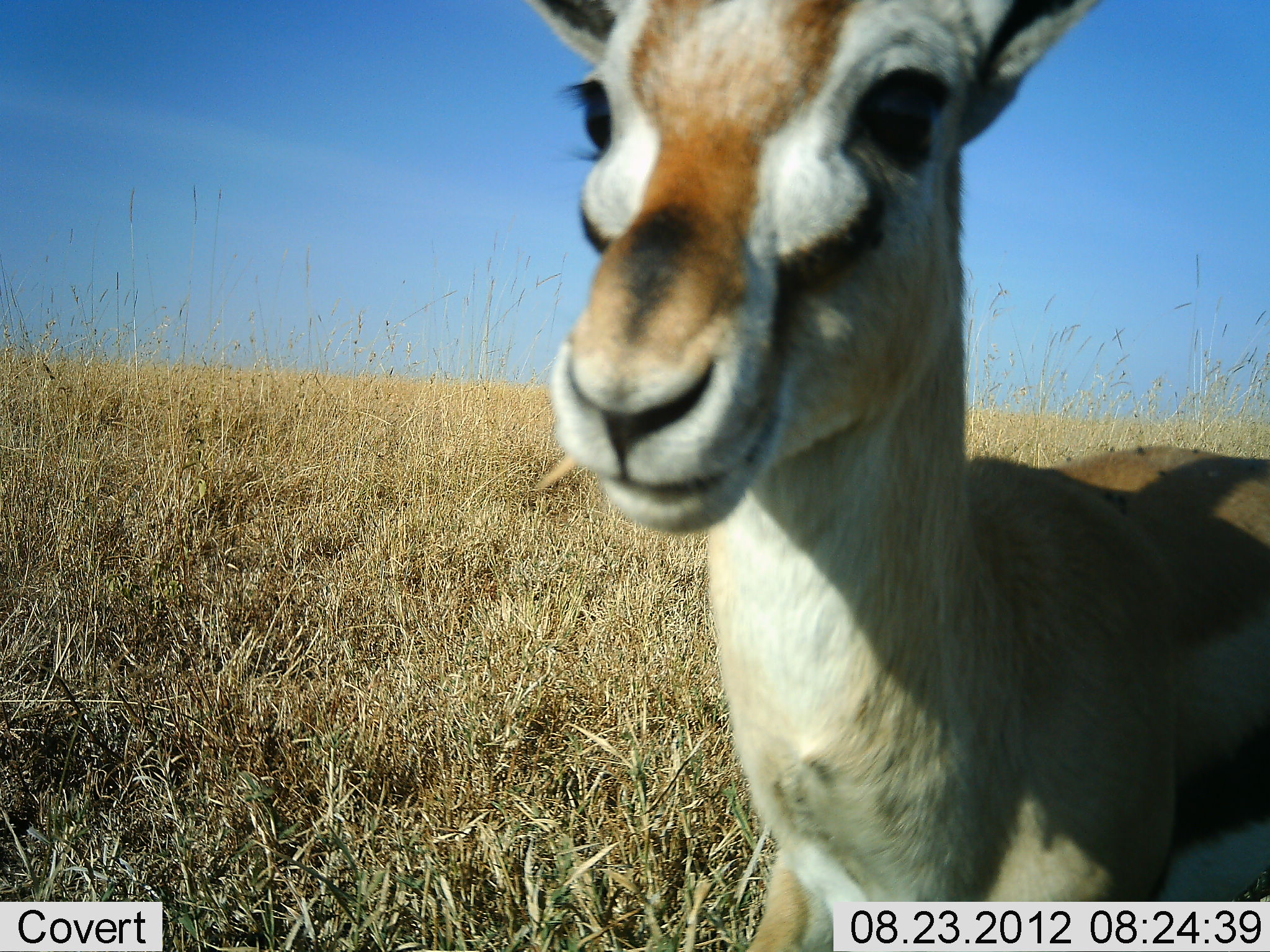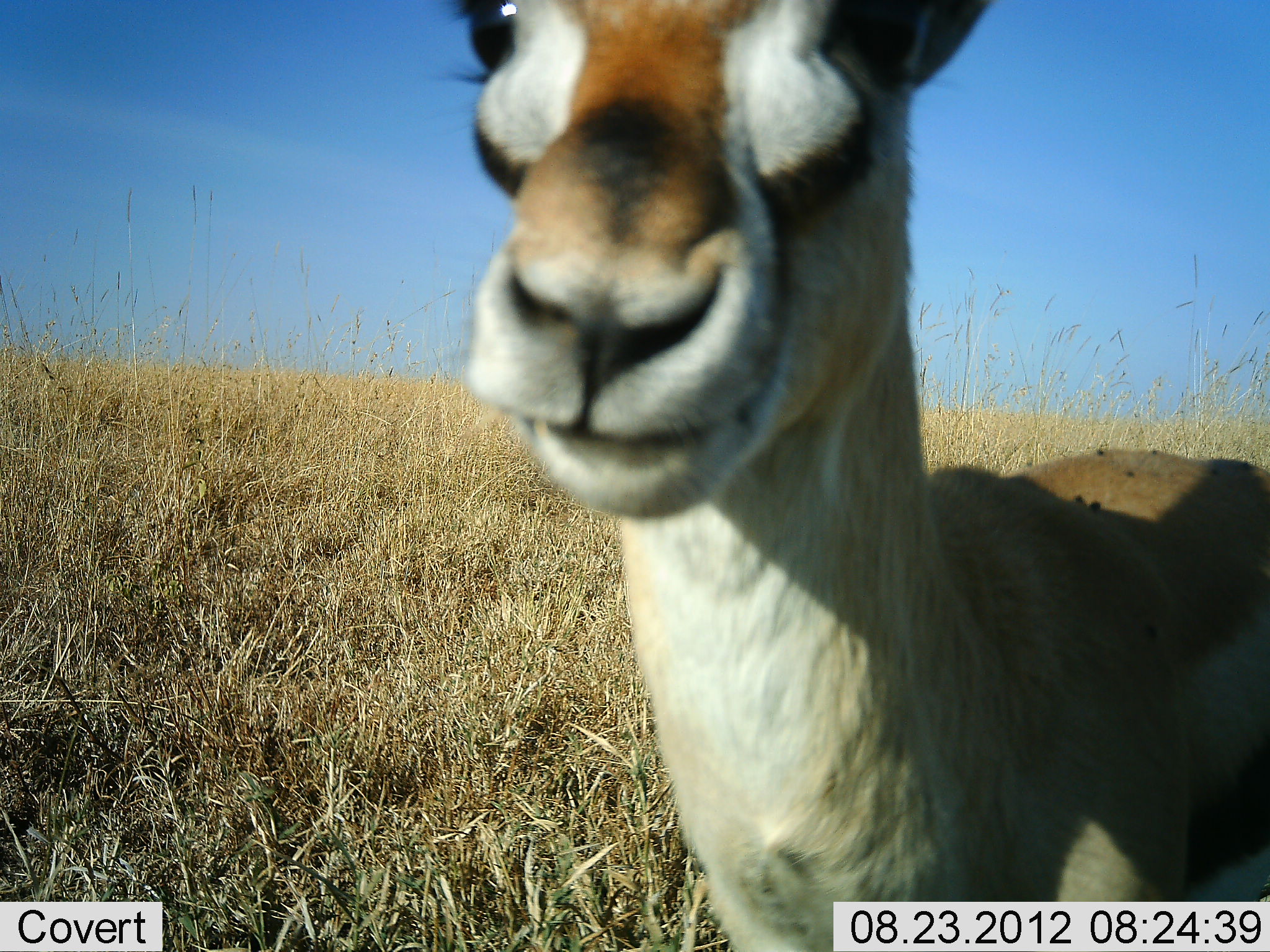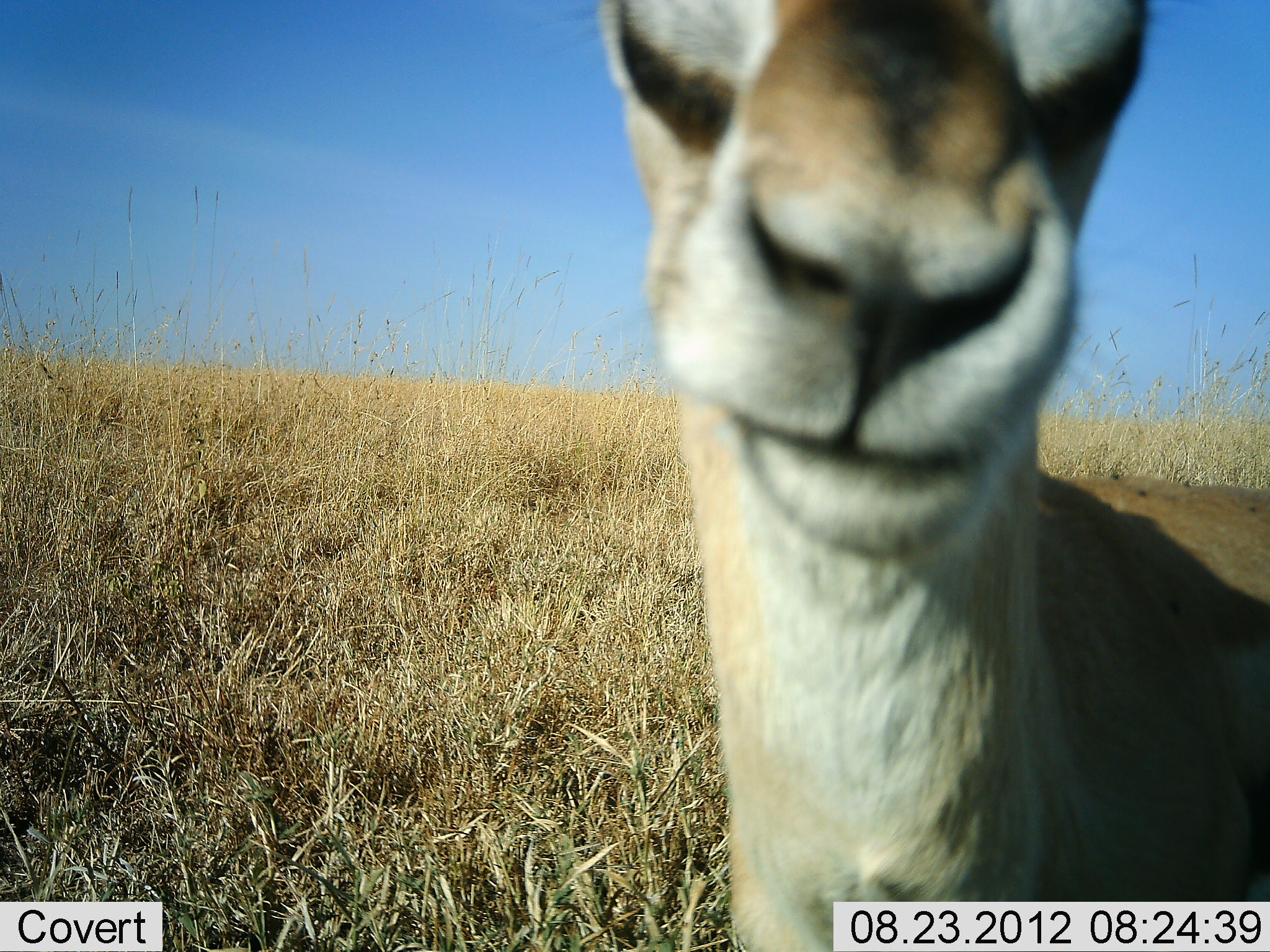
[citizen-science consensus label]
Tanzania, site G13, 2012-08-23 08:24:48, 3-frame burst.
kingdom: Animalia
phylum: Chordata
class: Mammalia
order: Artiodactyla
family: Bovidae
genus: Eudorcas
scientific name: Eudorcas thomsonii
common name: thomson's gazelle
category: gazellethomsons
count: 1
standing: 80%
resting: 0%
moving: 10%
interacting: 20%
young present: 10%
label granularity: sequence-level